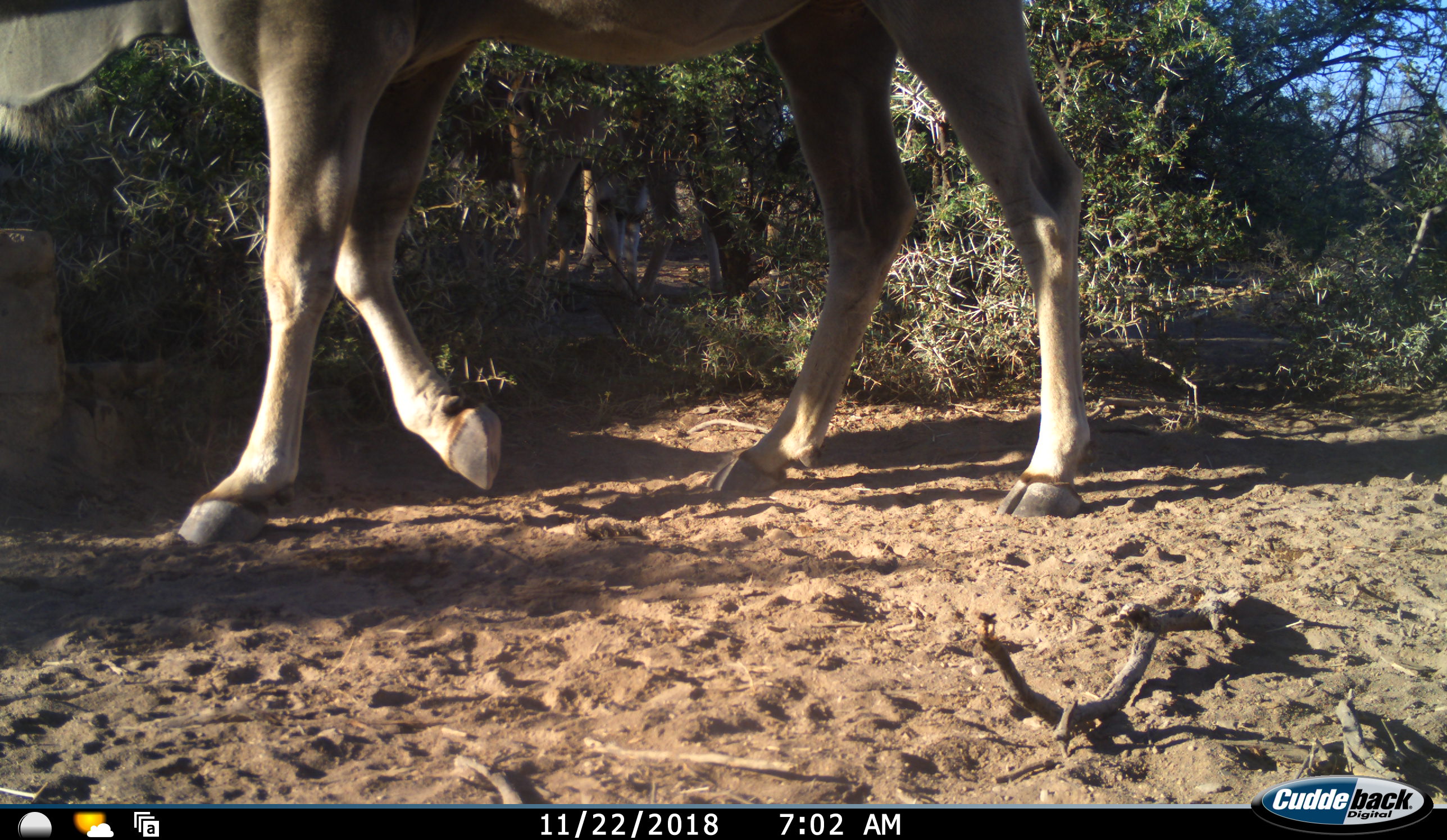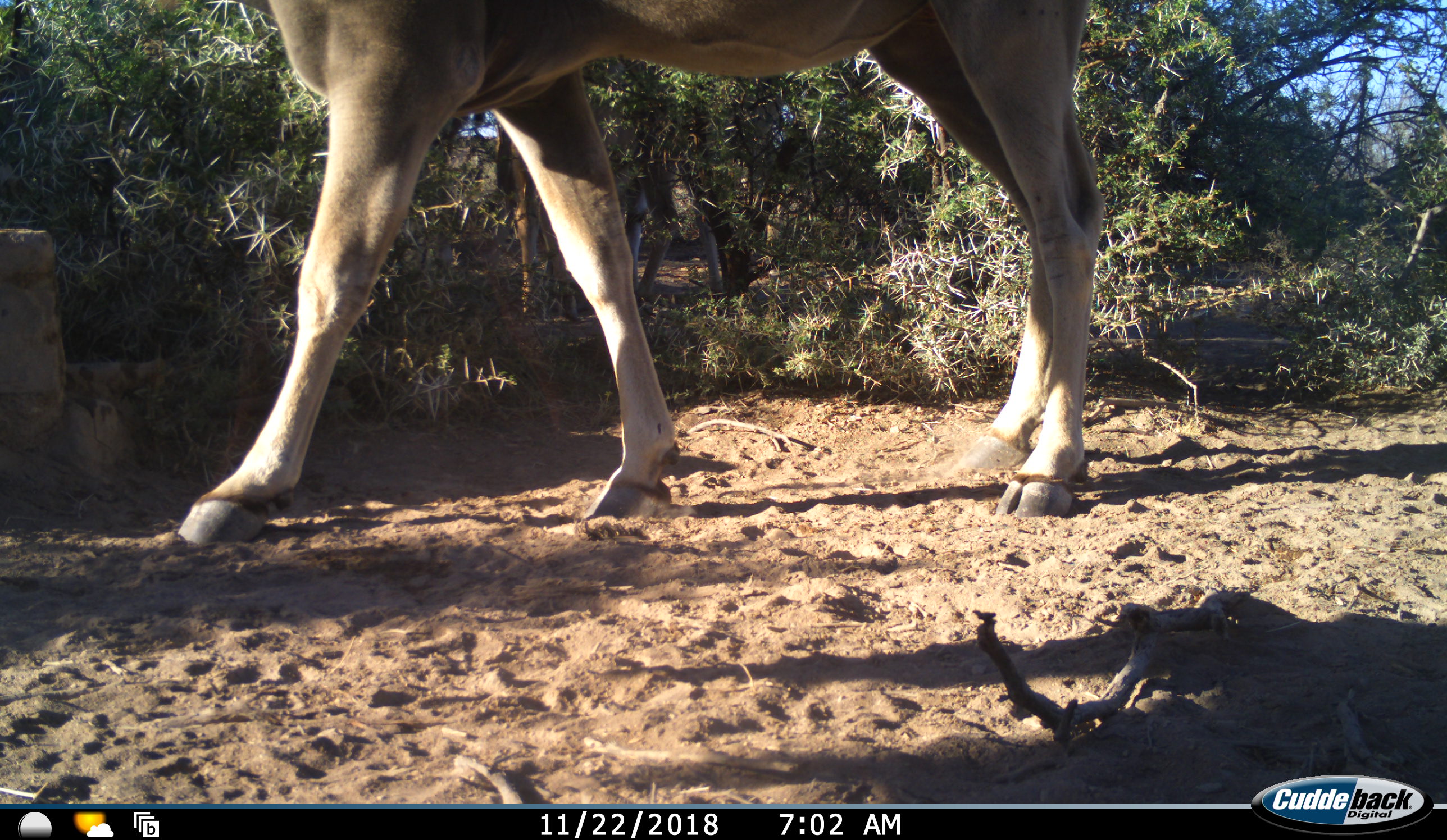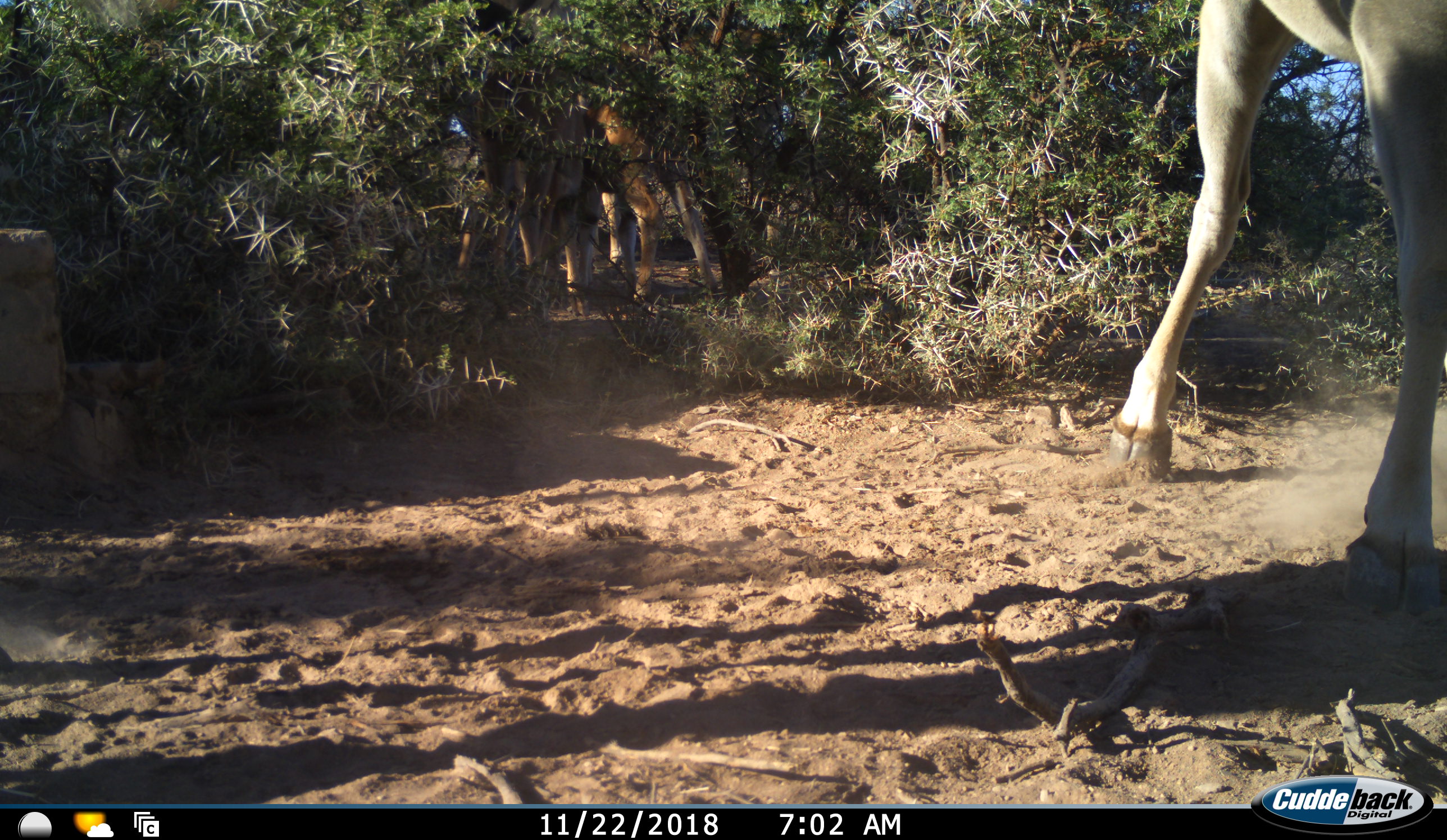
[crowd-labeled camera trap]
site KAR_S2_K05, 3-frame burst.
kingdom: Animalia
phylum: Chordata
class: Mammalia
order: Artiodactyla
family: Bovidae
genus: Tragelaphus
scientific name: Tragelaphus oryx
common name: eland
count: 3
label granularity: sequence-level